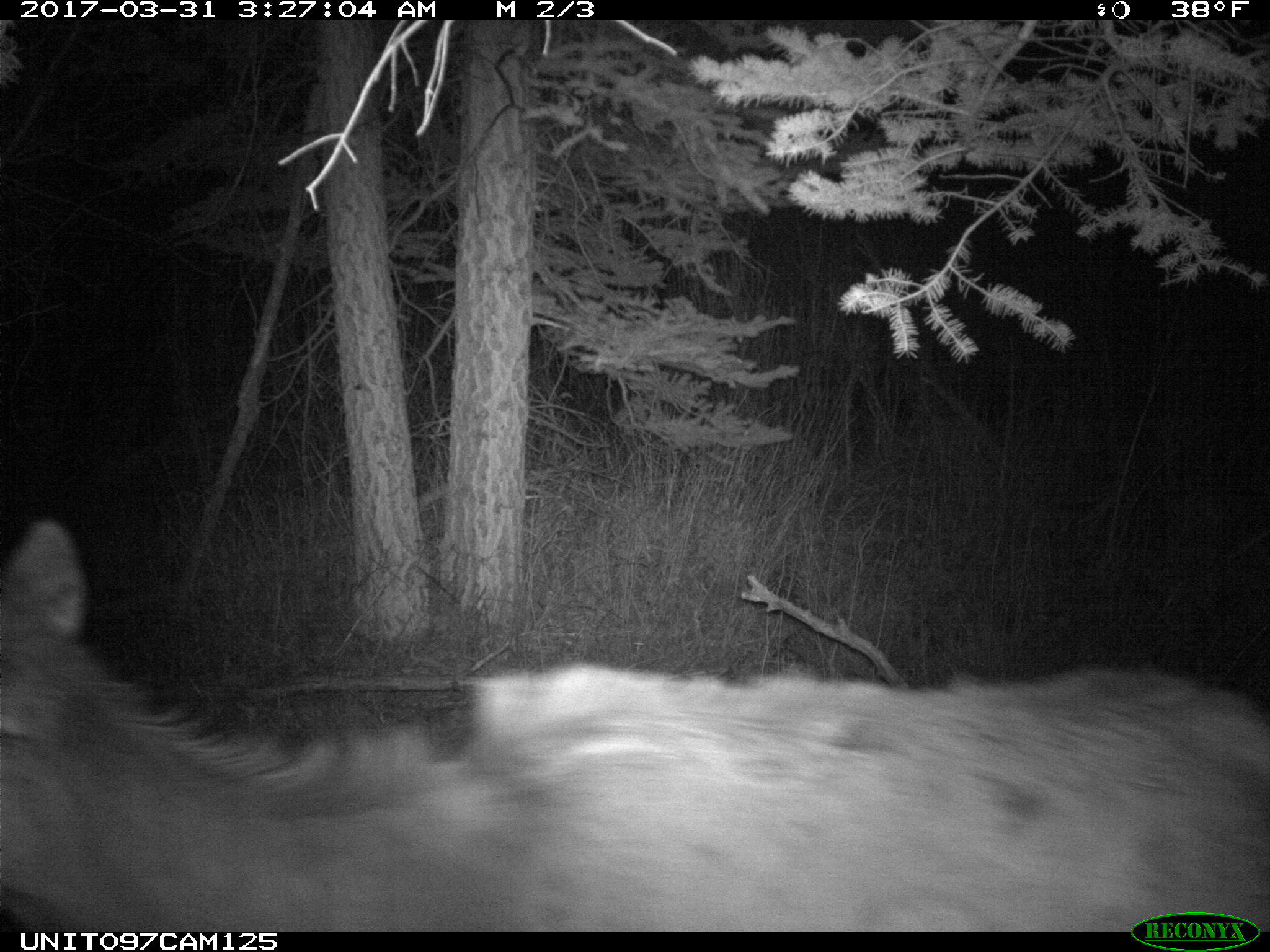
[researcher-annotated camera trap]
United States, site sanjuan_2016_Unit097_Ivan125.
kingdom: Animalia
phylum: Chordata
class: Mammalia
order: Artiodactyla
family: Cervidae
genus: Cervus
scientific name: Cervus elaphus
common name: red deer